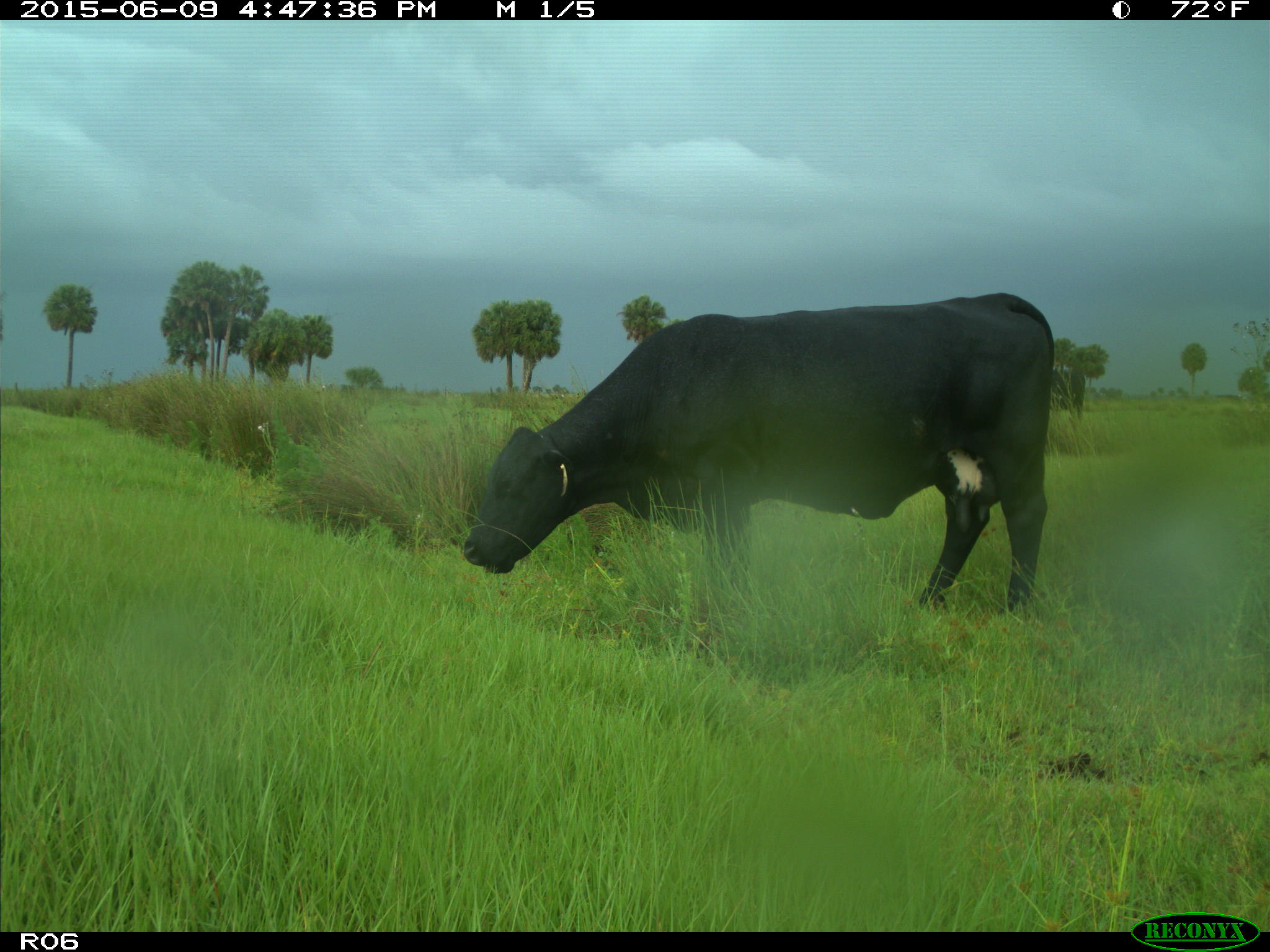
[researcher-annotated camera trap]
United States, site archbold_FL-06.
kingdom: Animalia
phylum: Chordata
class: Mammalia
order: Artiodactyla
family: Bovidae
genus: Bos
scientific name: Bos taurus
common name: domestic cow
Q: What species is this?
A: Bos taurus (domestic cow).